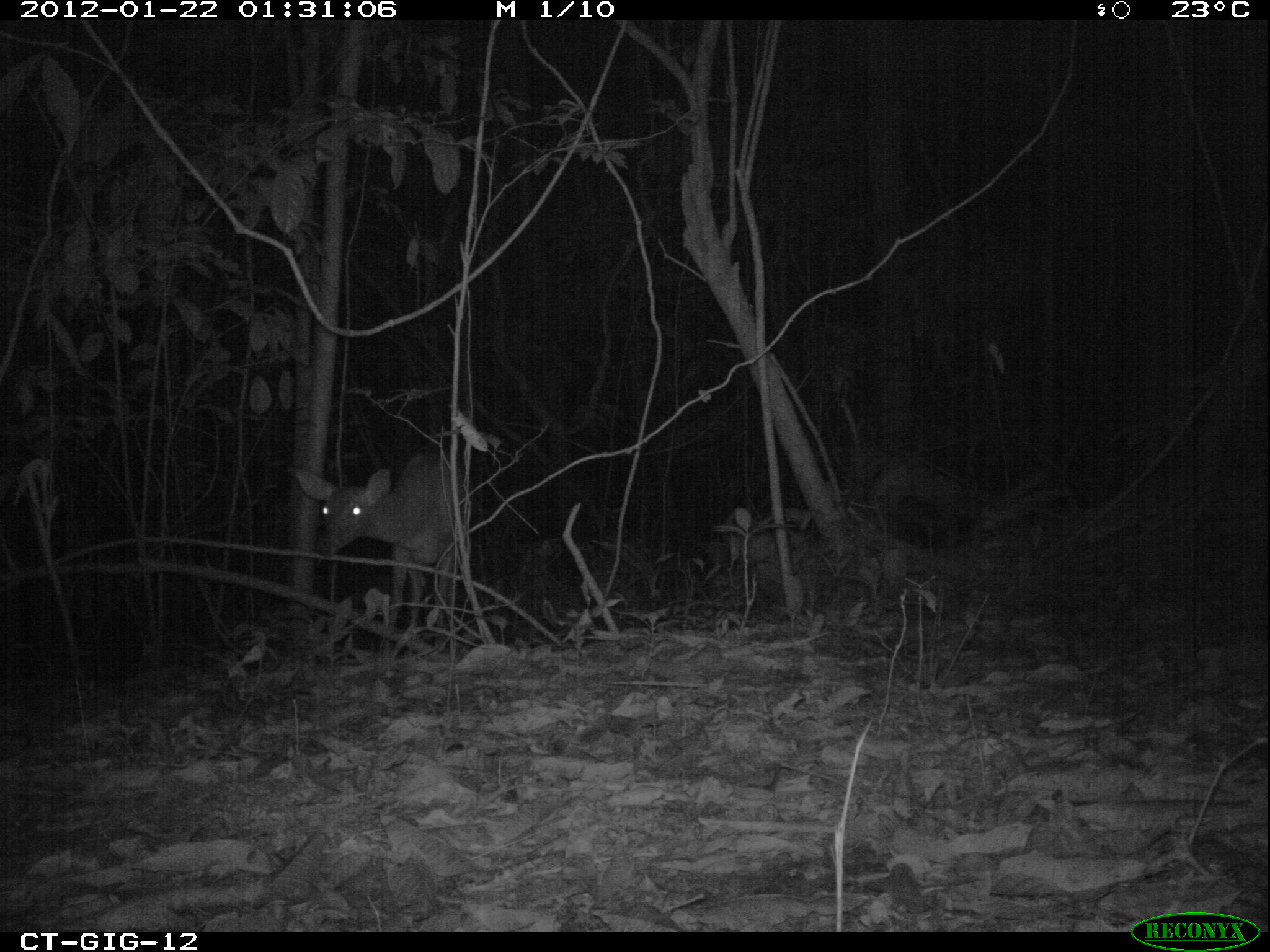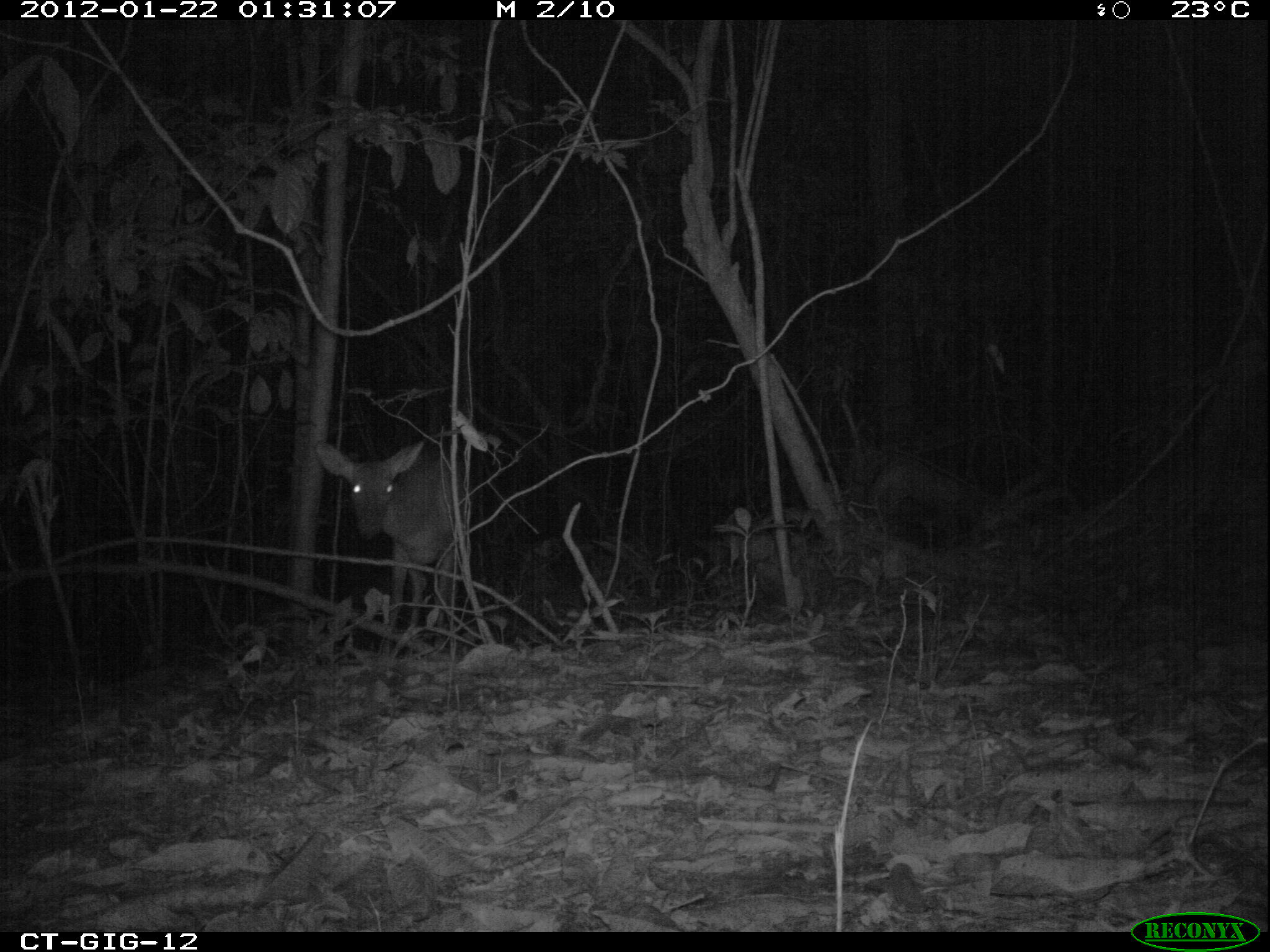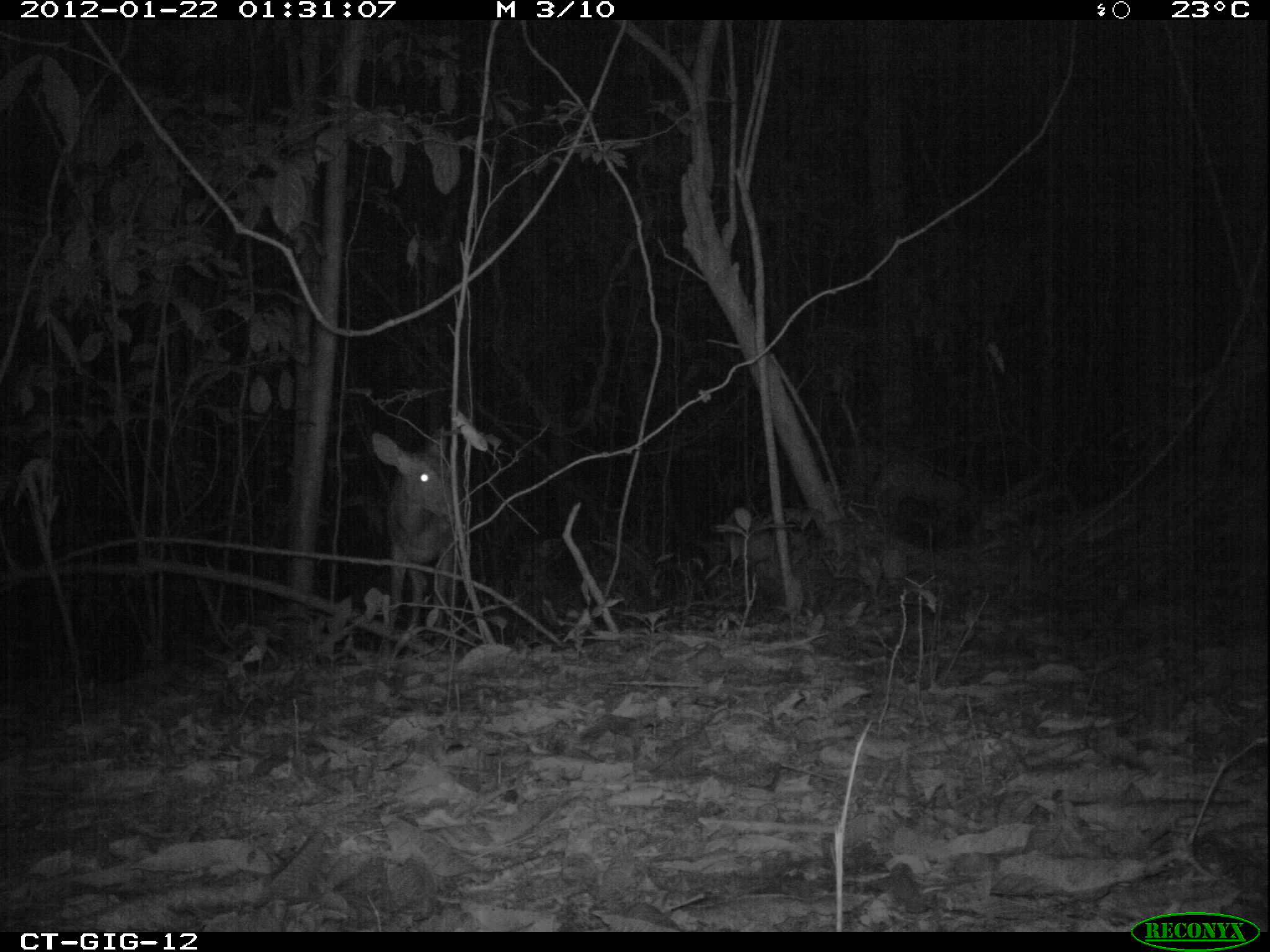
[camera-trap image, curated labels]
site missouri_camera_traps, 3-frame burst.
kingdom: Animalia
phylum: Chordata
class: Mammalia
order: Artiodactyla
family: Cervidae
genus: Odocoileus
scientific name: Odocoileus virginianus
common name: white-tailed deer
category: white tailed deer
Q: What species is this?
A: White tailed deer (white-tailed deer) (Odocoileus virginianus).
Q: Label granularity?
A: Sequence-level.